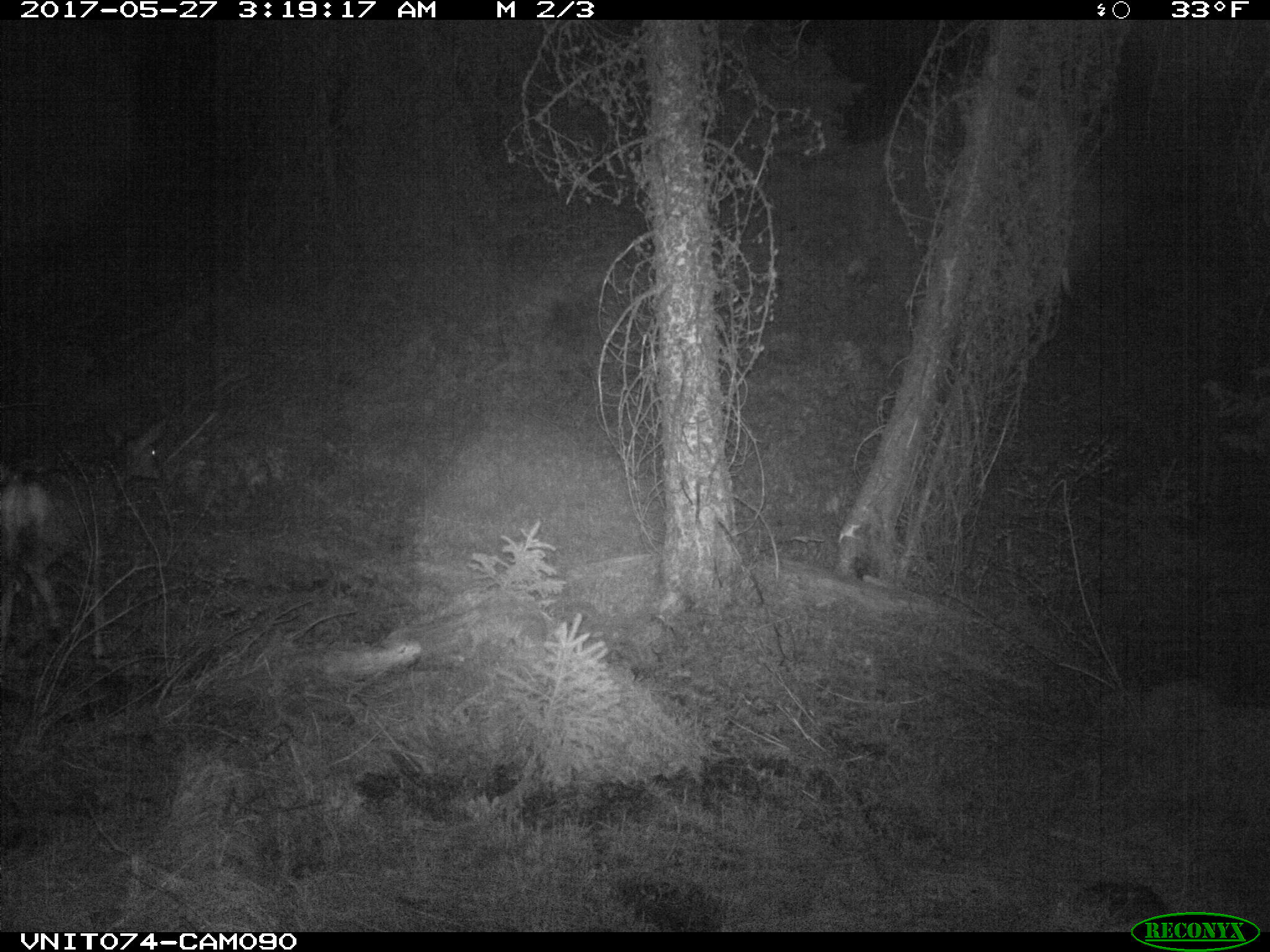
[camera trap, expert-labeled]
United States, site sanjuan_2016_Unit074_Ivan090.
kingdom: Animalia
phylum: Chordata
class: Mammalia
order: Artiodactyla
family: Cervidae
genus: Odocoileus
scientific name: Odocoileus hemionus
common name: mule deer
Odocoileus hemionus (mule deer).